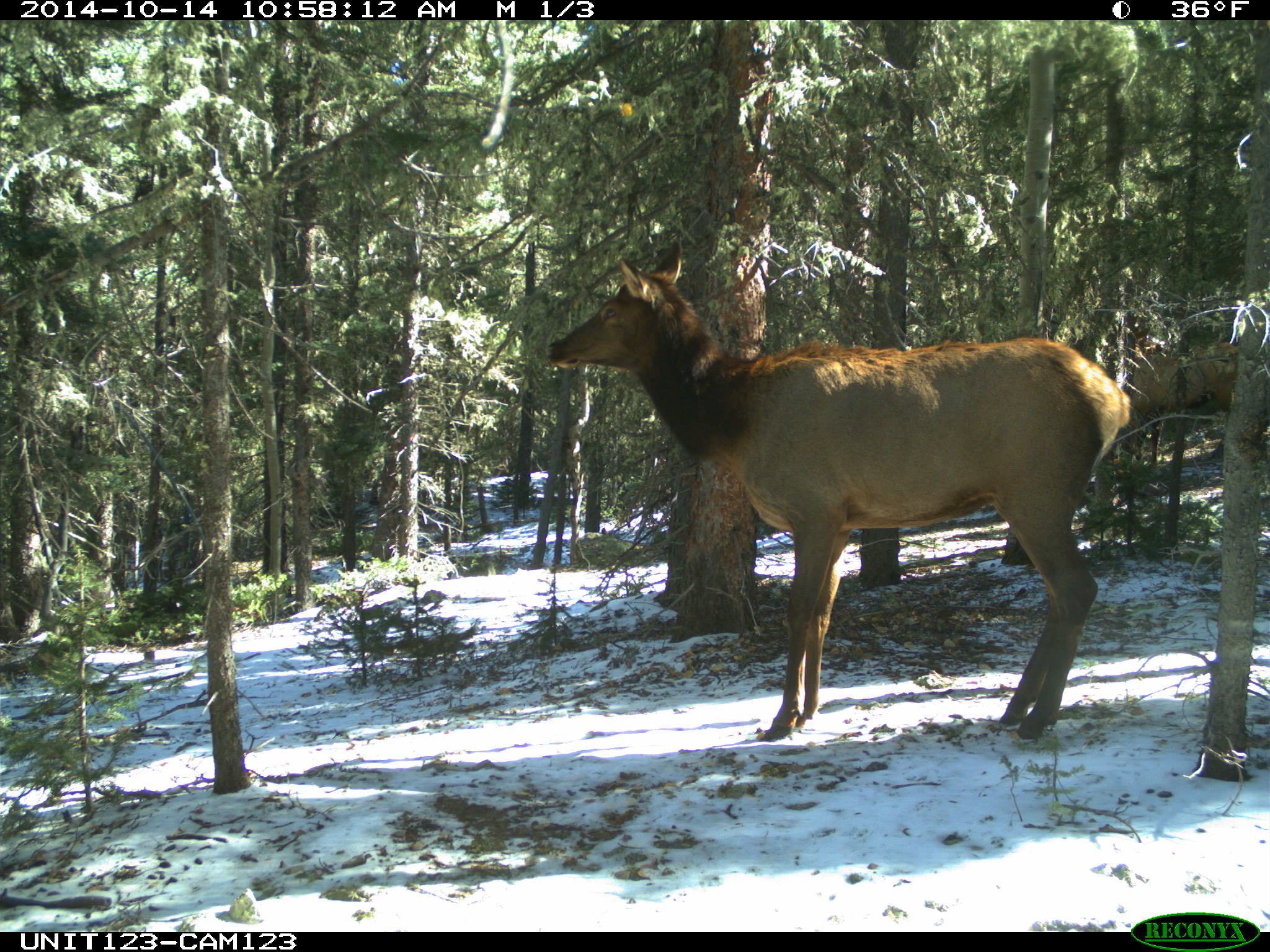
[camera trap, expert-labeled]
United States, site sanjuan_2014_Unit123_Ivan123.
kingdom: Animalia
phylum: Chordata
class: Mammalia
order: Artiodactyla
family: Cervidae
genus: Cervus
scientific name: Cervus elaphus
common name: red deer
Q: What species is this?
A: Cervus elaphus (red deer).